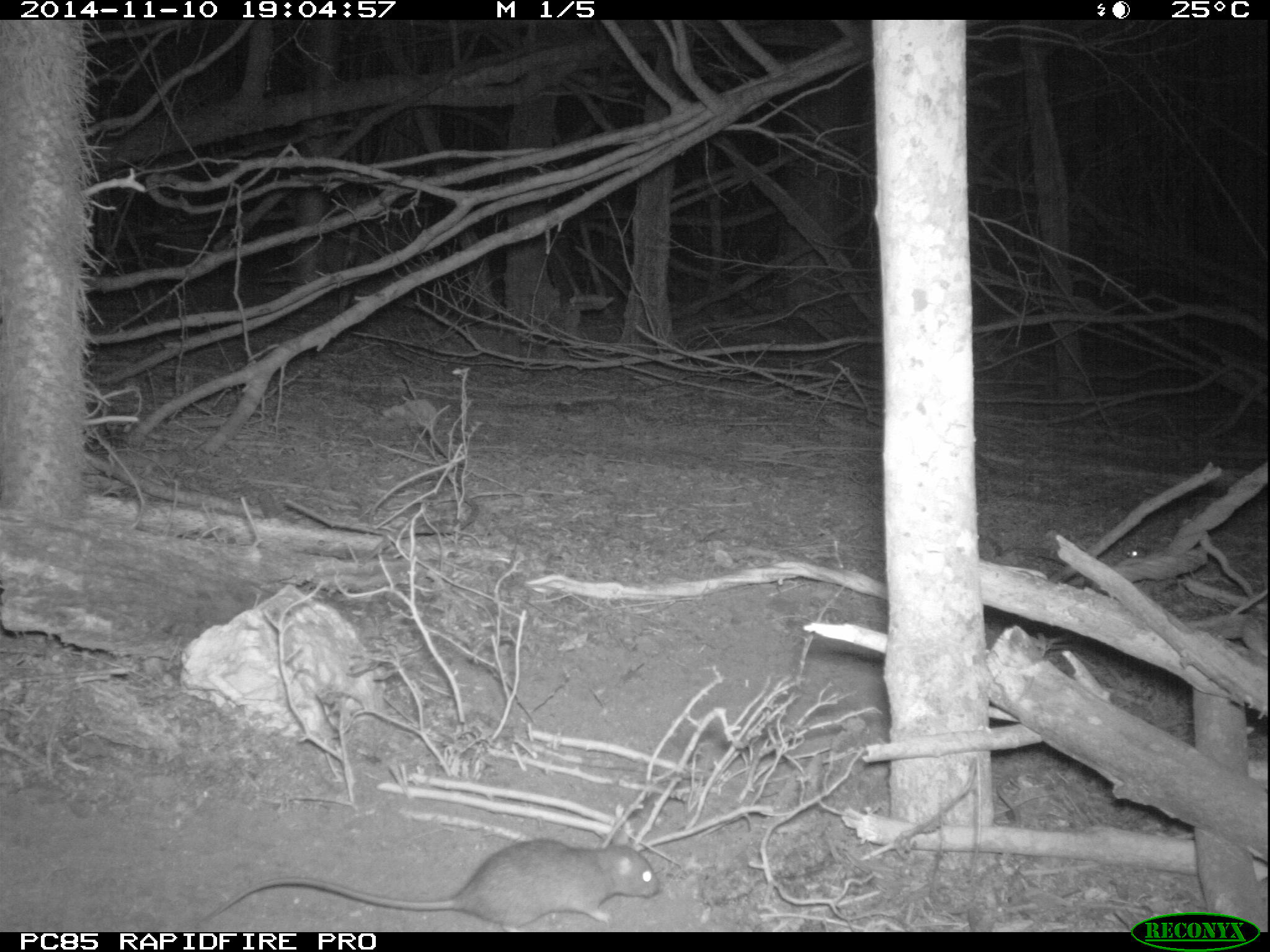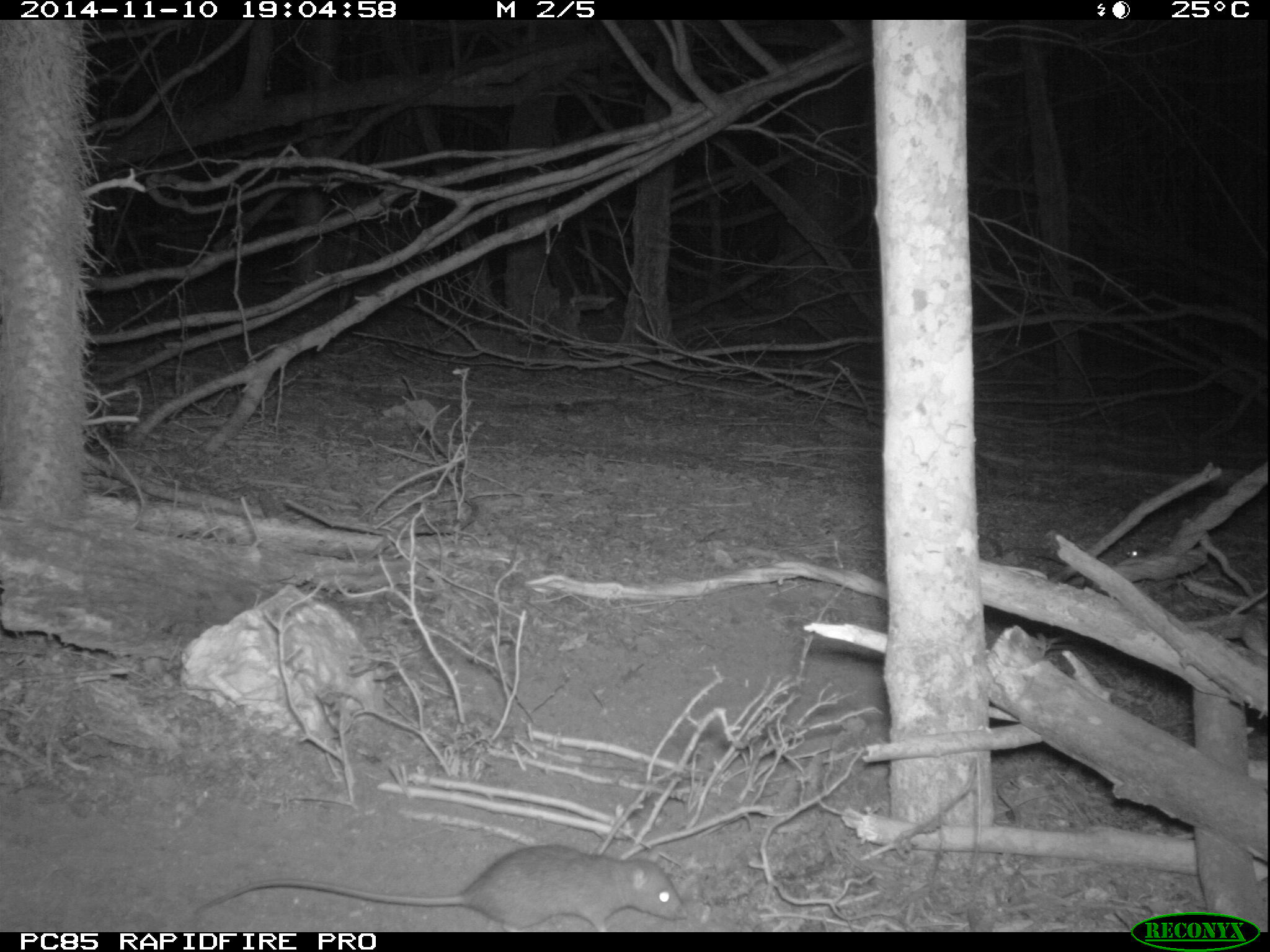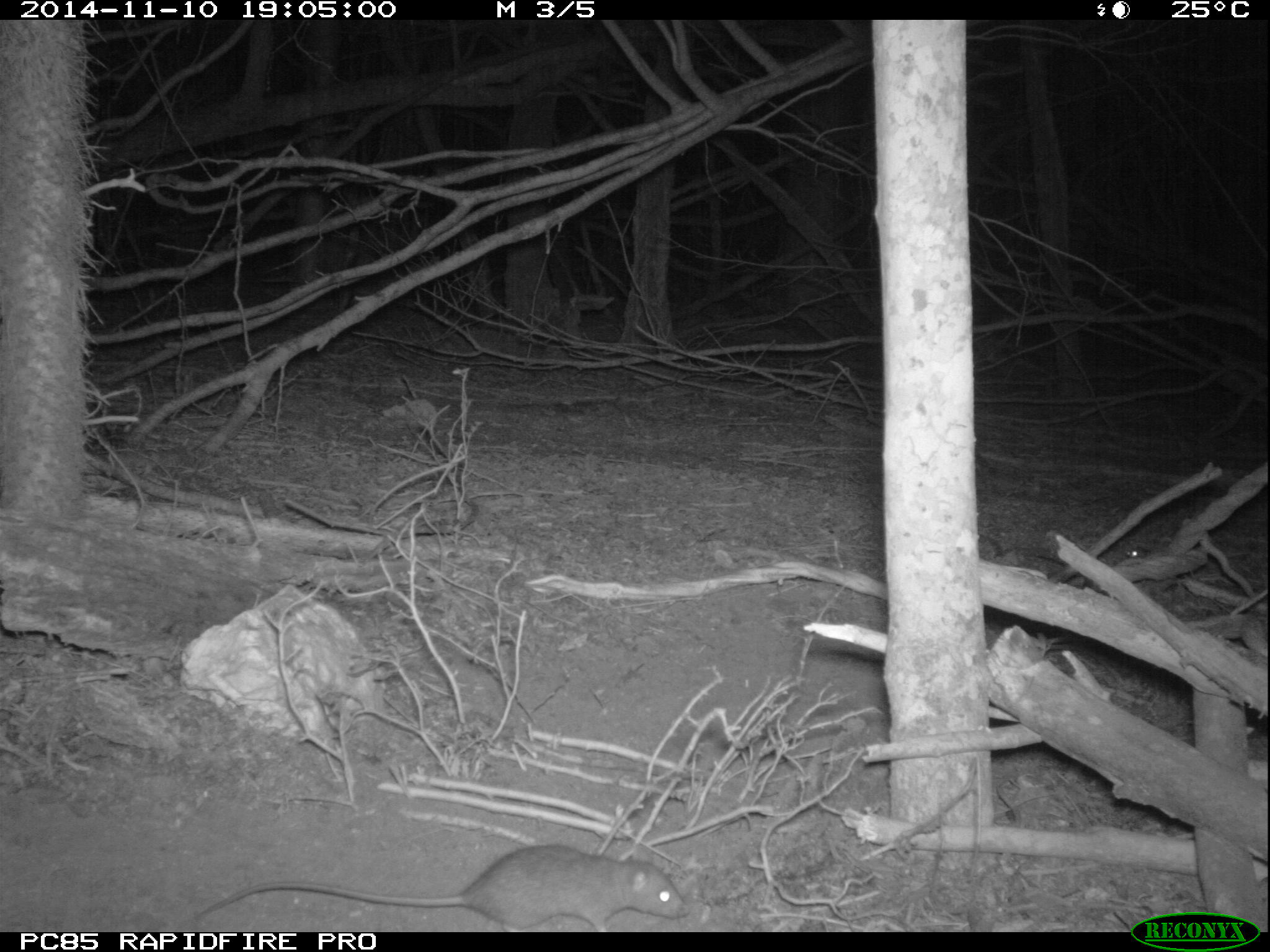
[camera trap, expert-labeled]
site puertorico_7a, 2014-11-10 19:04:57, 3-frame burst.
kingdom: Animalia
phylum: Chordata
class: Mammalia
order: Rodentia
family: Muridae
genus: Rattus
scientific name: Rattus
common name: rat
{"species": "rat (Rattus)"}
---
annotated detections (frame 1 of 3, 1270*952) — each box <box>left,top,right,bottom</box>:
rat: <box>200,826,665,928</box>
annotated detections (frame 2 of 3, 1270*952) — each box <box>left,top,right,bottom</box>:
rat: <box>177,843,688,932</box>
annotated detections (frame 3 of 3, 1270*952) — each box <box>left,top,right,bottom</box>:
rat: <box>177,842,692,933</box>